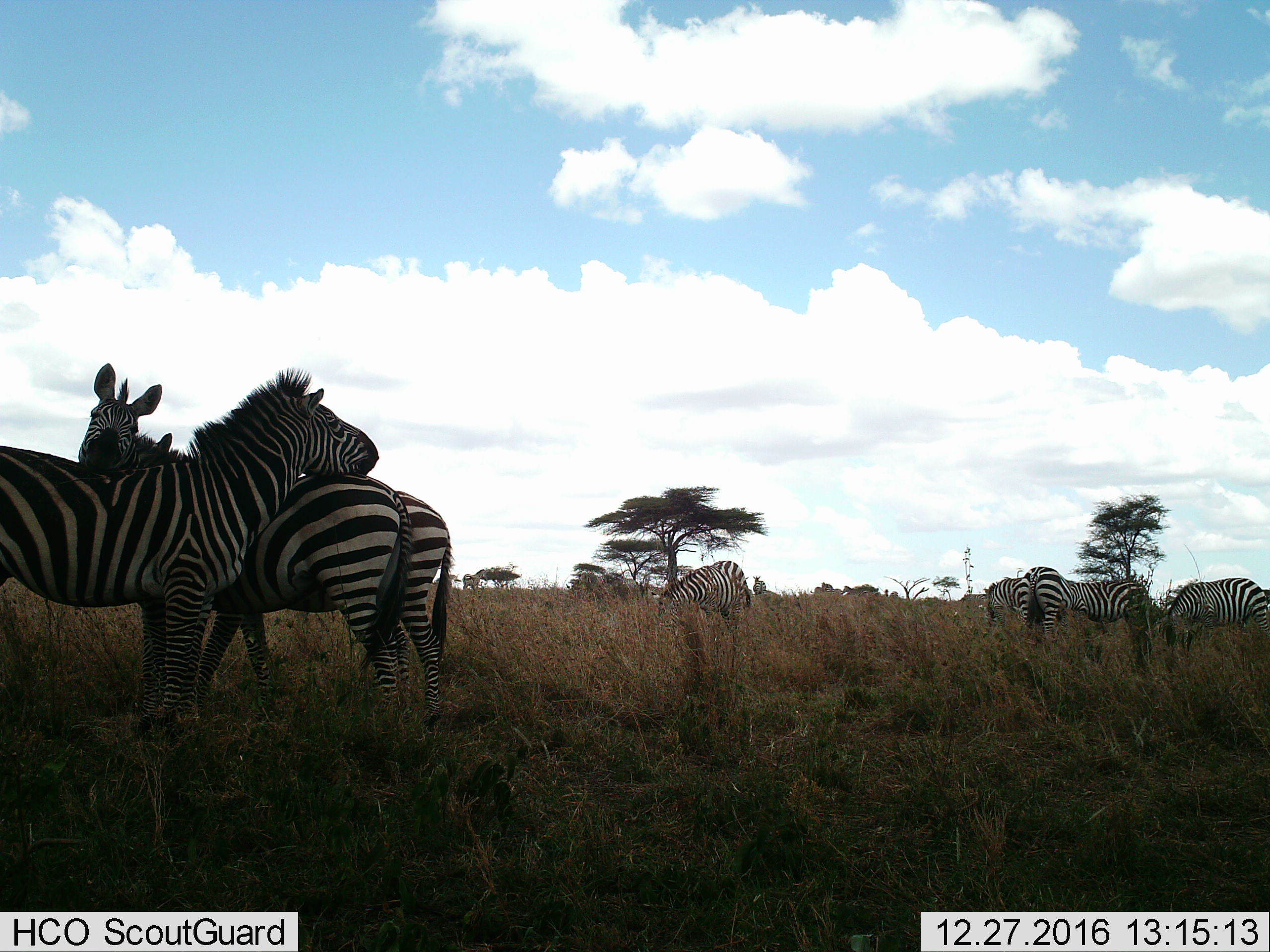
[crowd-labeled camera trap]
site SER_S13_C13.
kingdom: Animalia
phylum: Chordata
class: Mammalia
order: Perissodactyla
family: Equidae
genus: Equus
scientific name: Equus quagga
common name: plains zebra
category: zebraplains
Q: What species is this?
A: Zebraplains (plains zebra) (Equus quagga).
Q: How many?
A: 7.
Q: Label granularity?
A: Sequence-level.